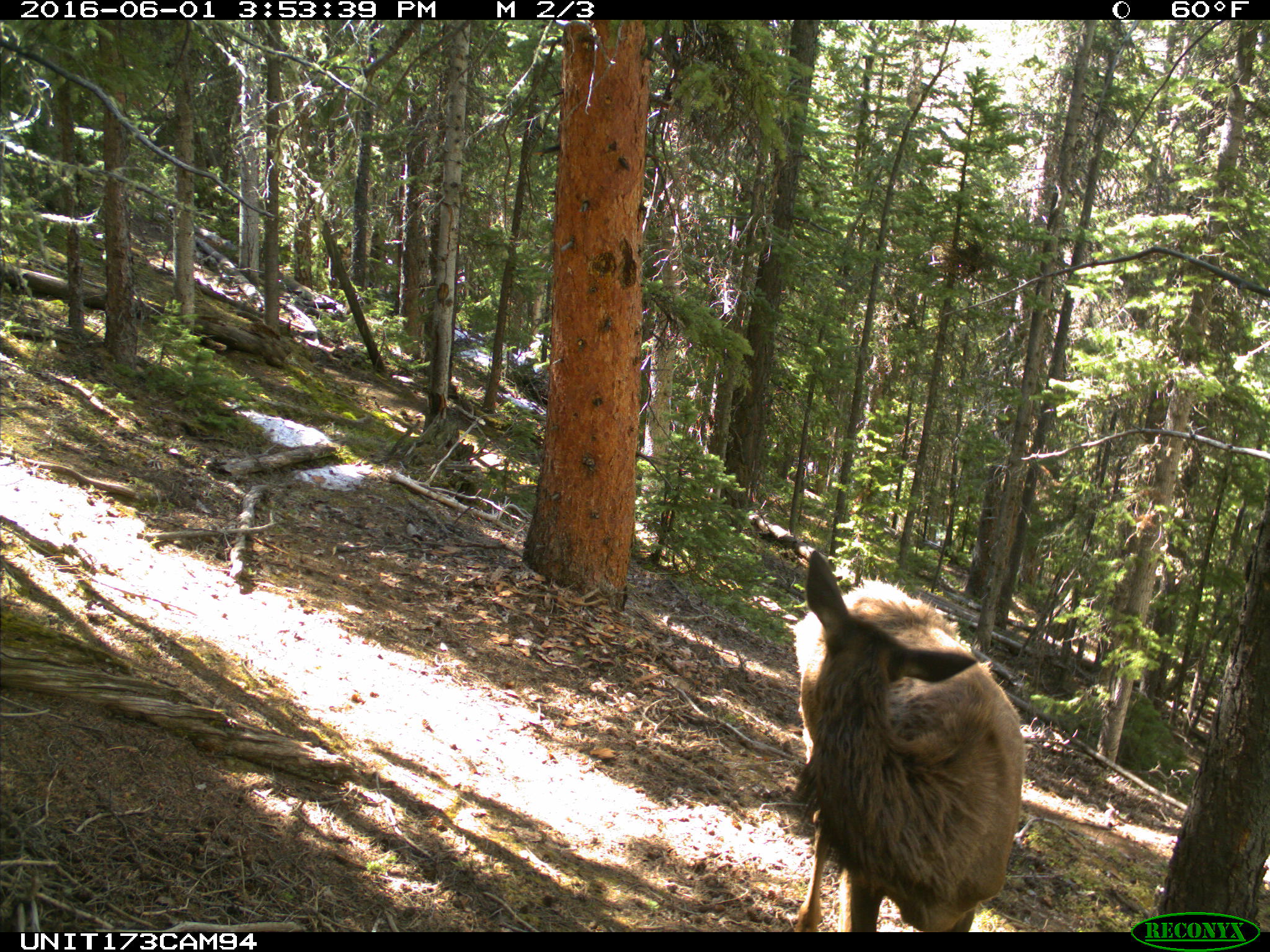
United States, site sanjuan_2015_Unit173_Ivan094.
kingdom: Animalia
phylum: Chordata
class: Mammalia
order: Artiodactyla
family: Cervidae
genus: Cervus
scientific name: Cervus elaphus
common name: red deer